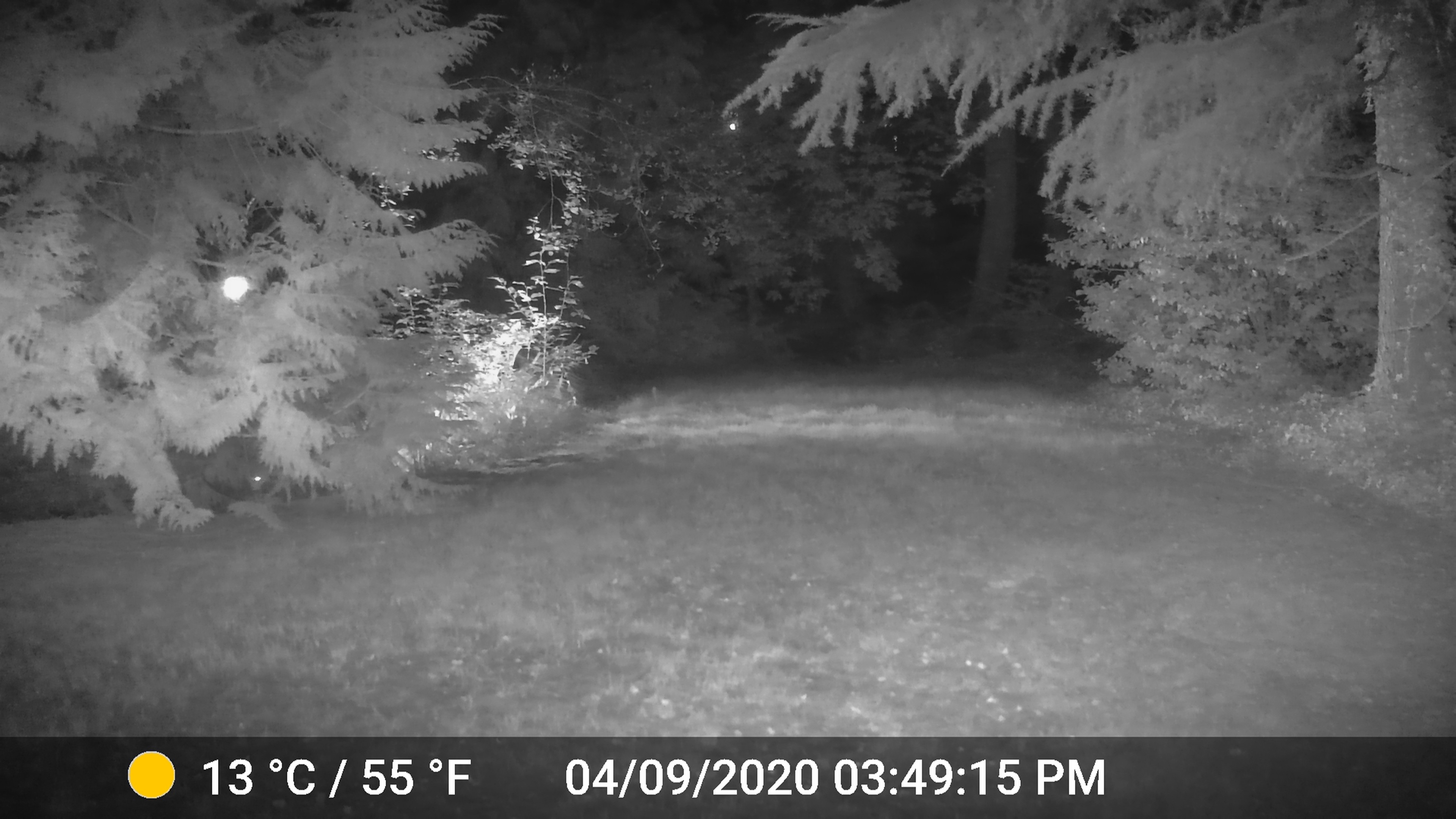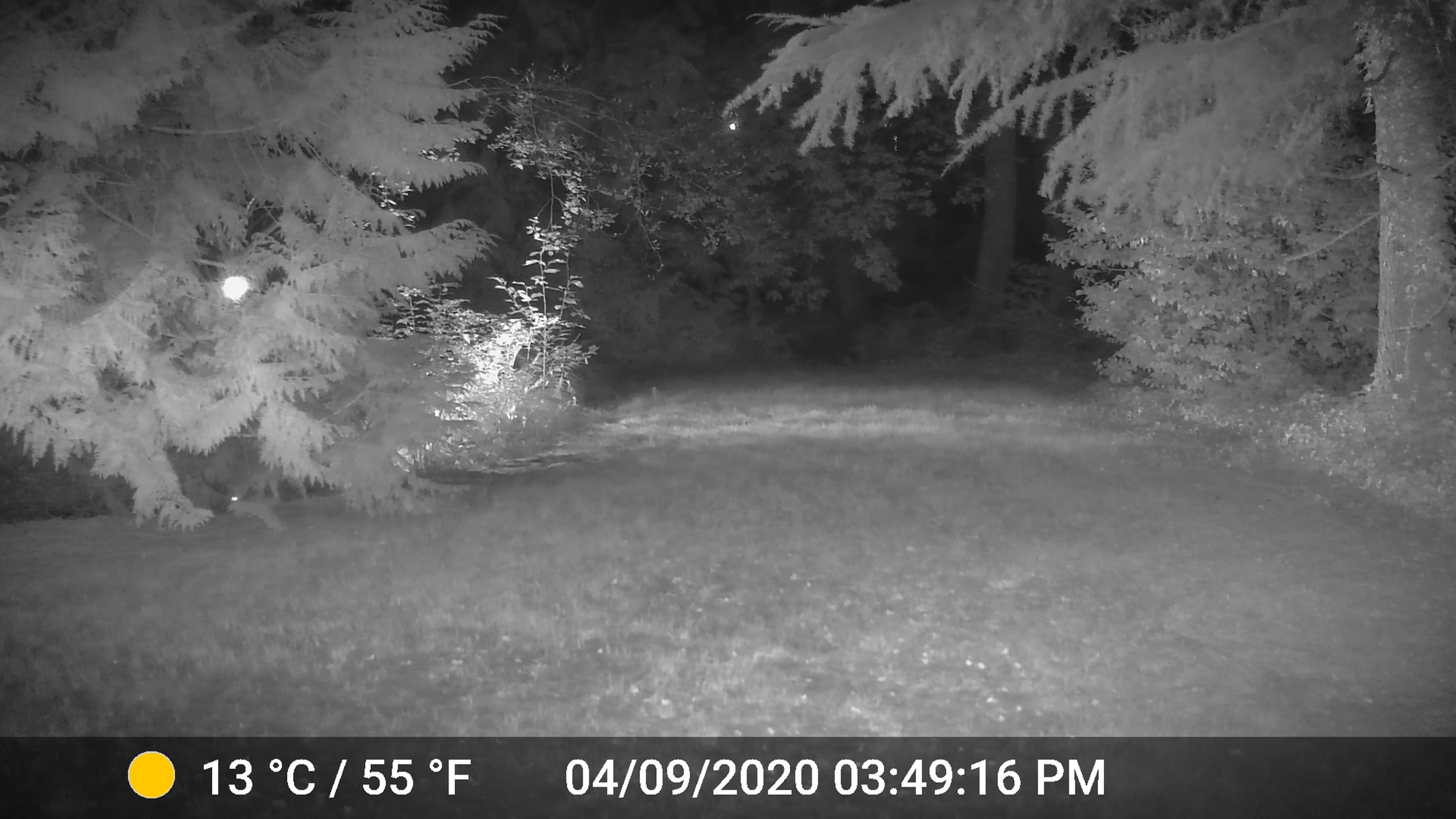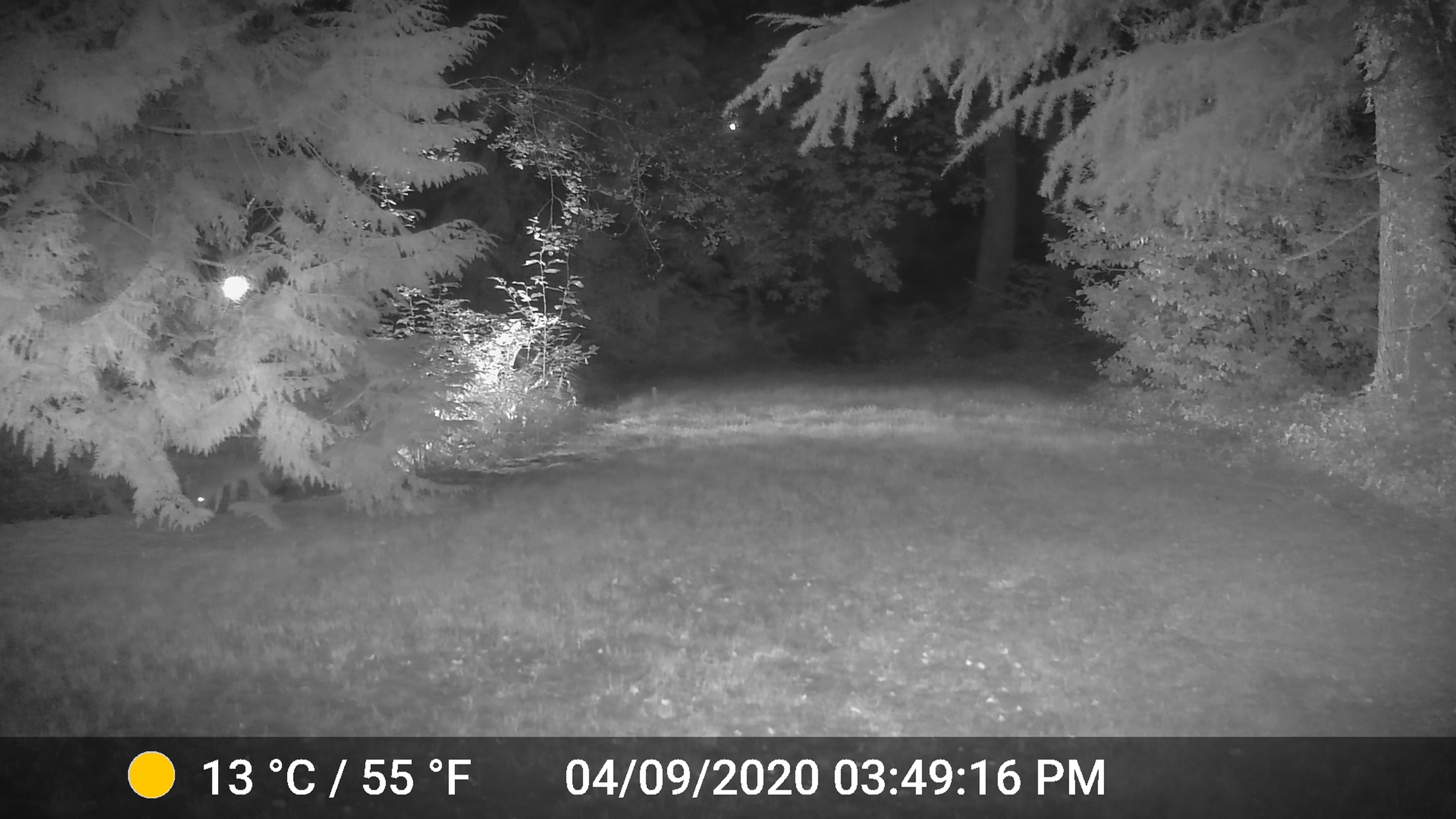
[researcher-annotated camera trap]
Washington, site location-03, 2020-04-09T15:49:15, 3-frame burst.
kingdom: Animalia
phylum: Chordata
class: Mammalia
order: Carnivora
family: Canidae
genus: Canis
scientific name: Canis latrans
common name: coyote